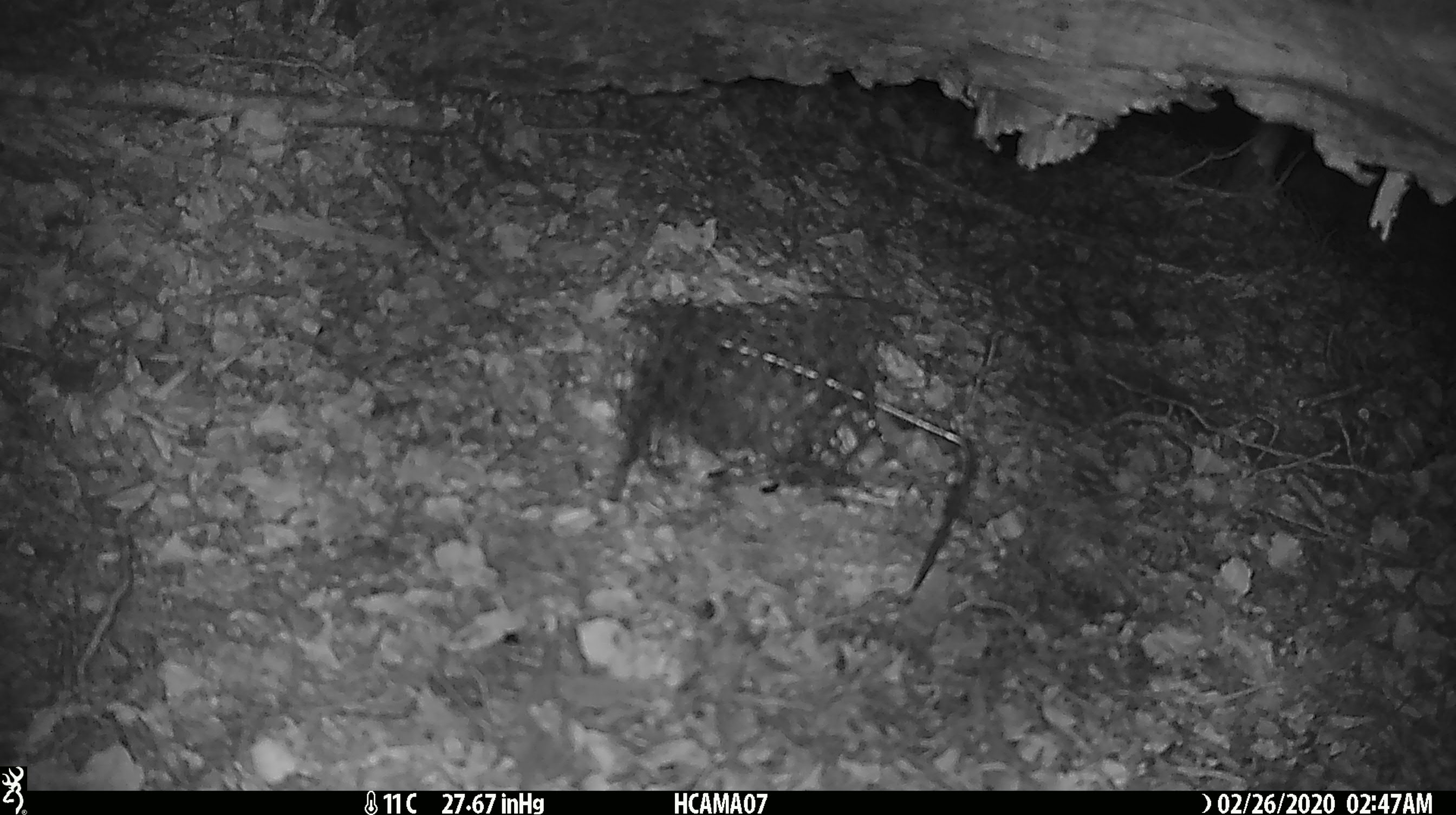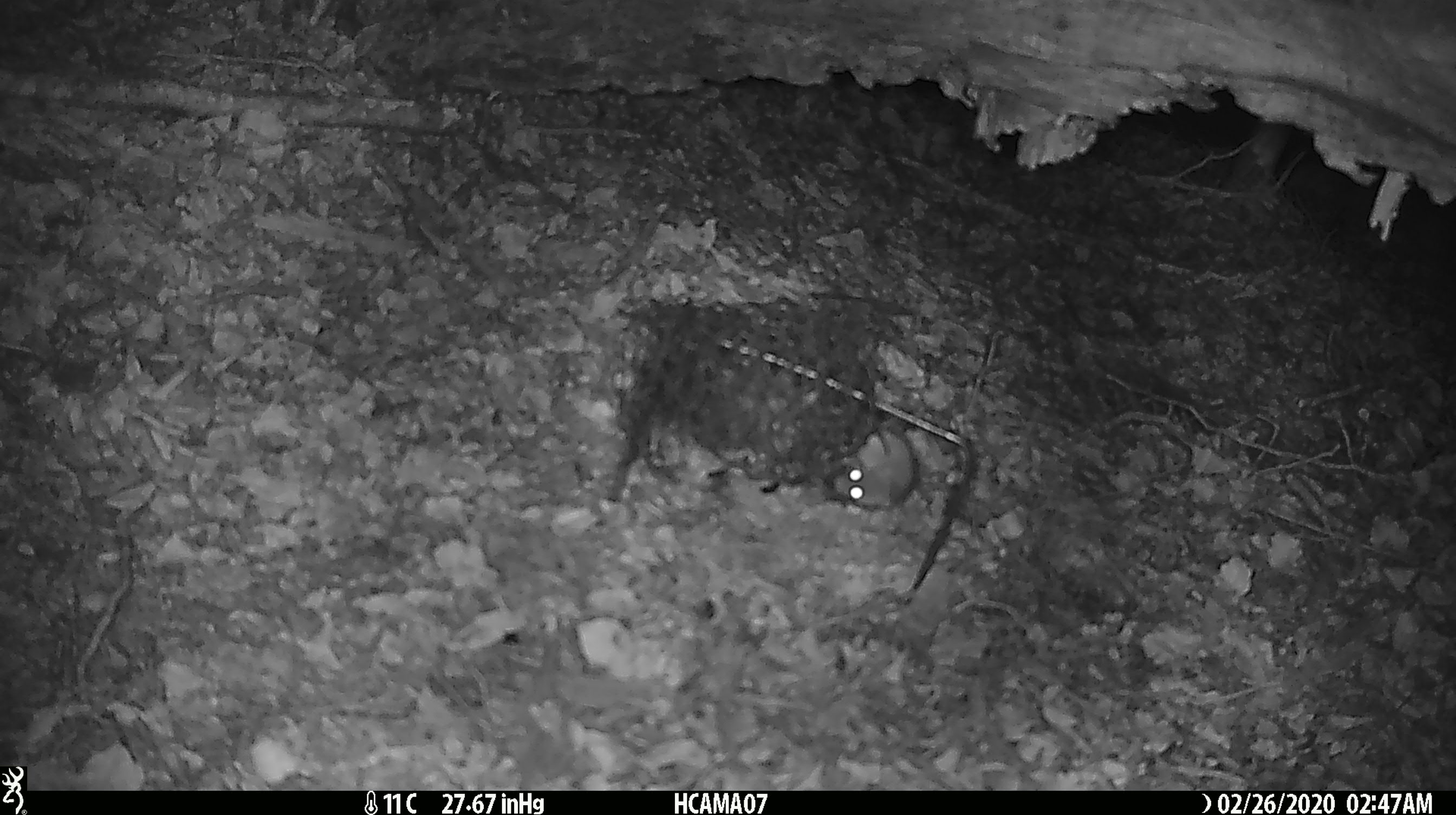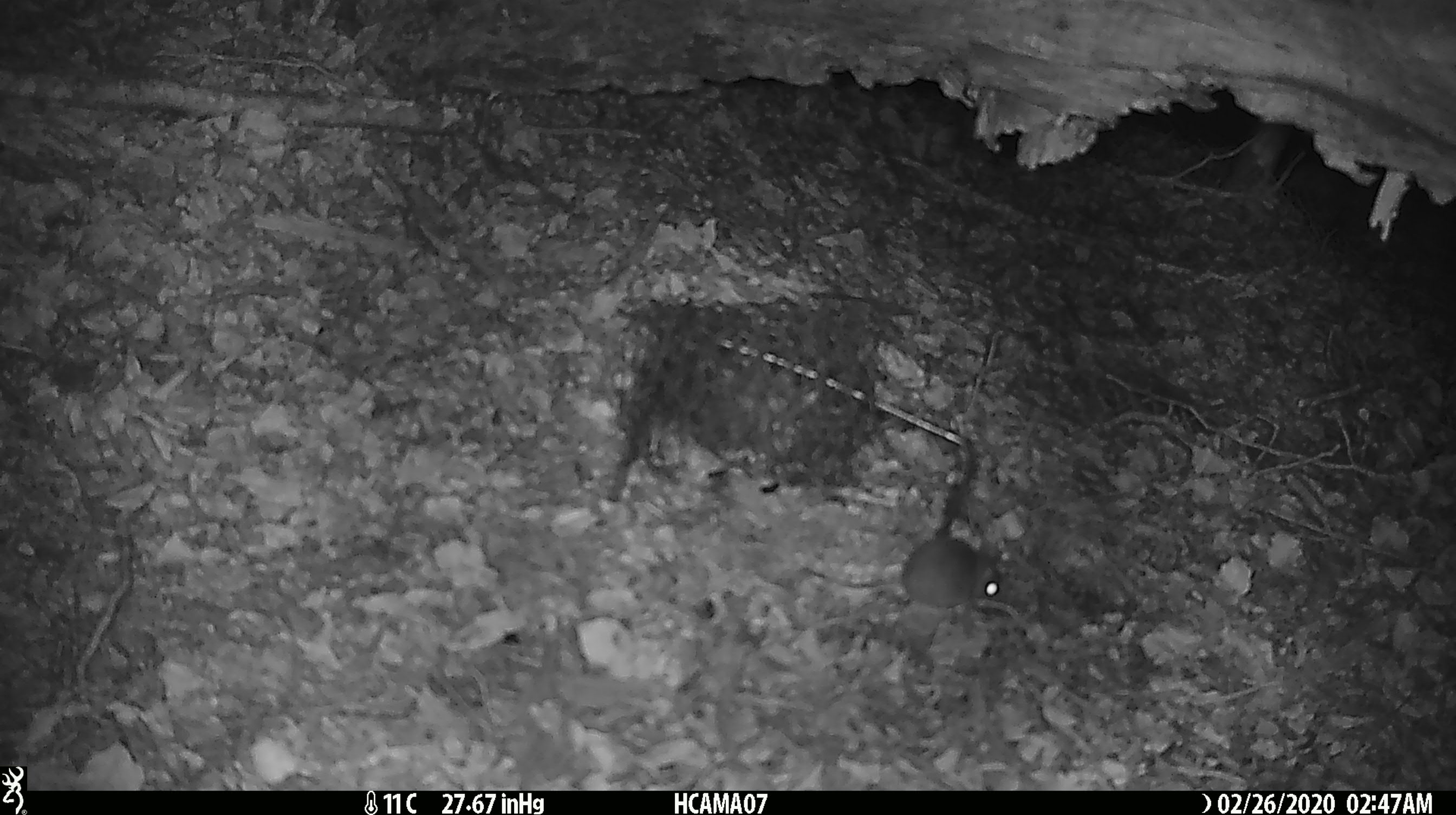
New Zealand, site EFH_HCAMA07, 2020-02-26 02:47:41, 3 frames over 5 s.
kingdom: Animalia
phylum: Chordata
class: Mammalia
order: Rodentia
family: Muridae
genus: Mus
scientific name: Mus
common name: mouse